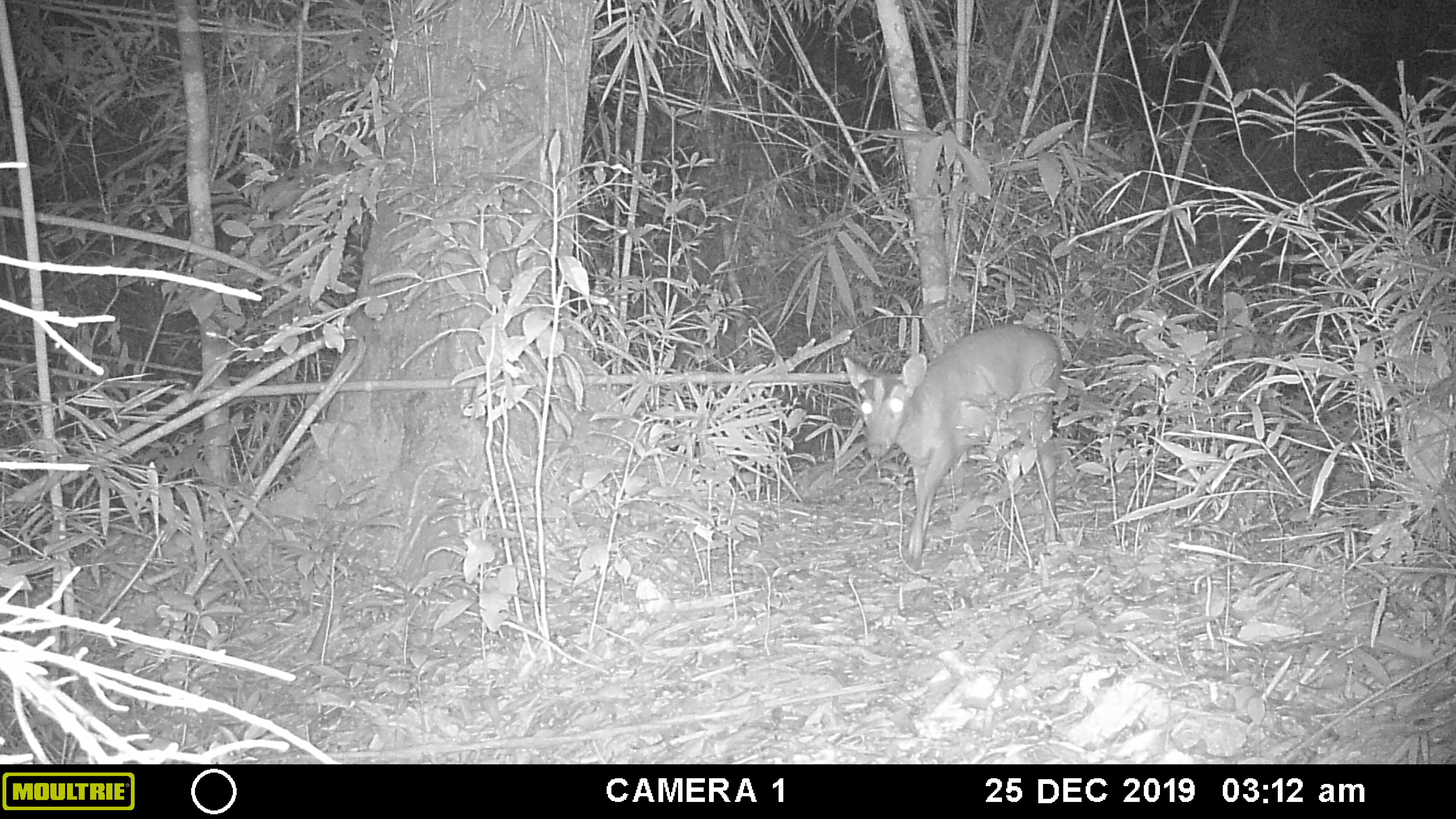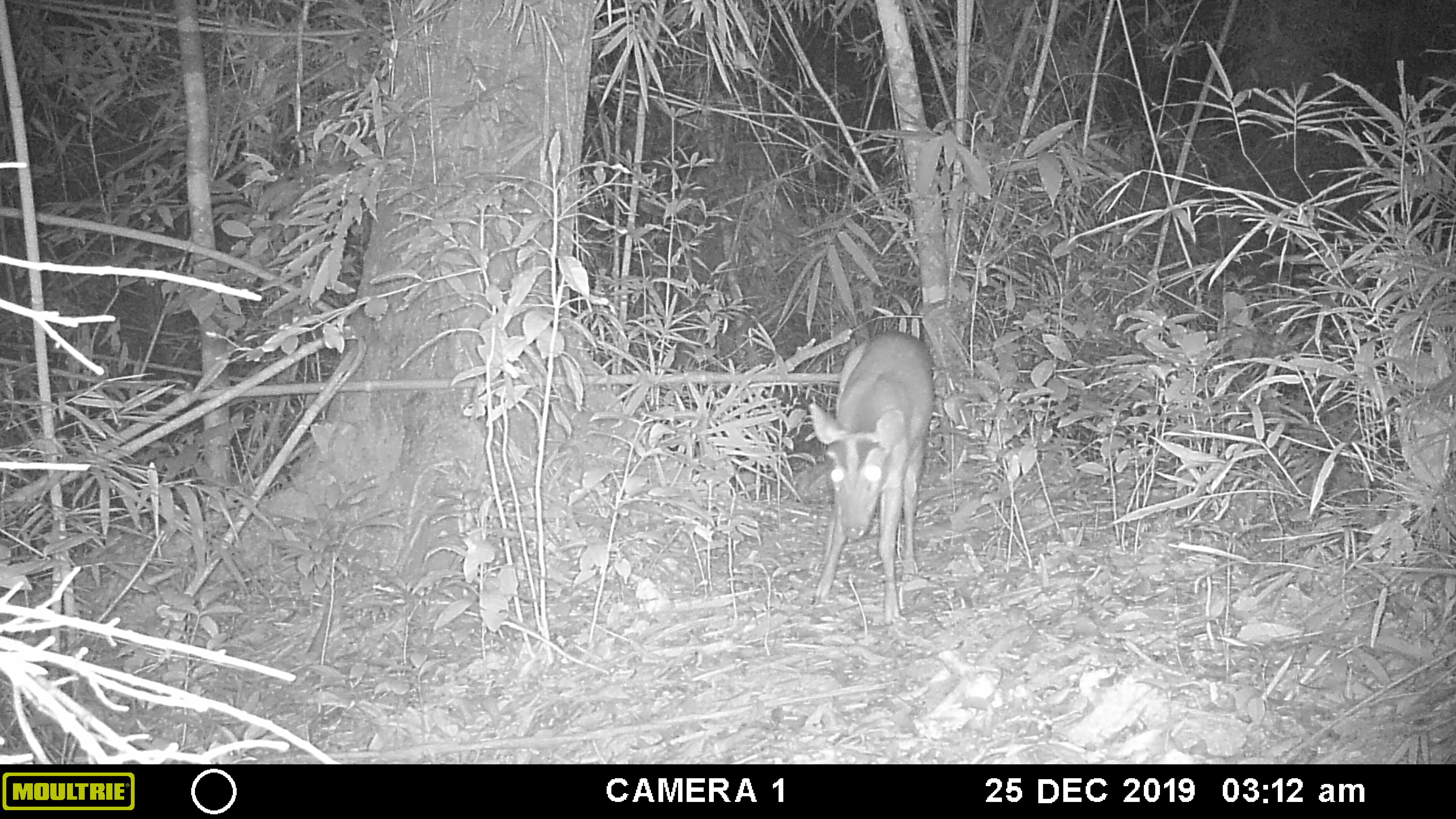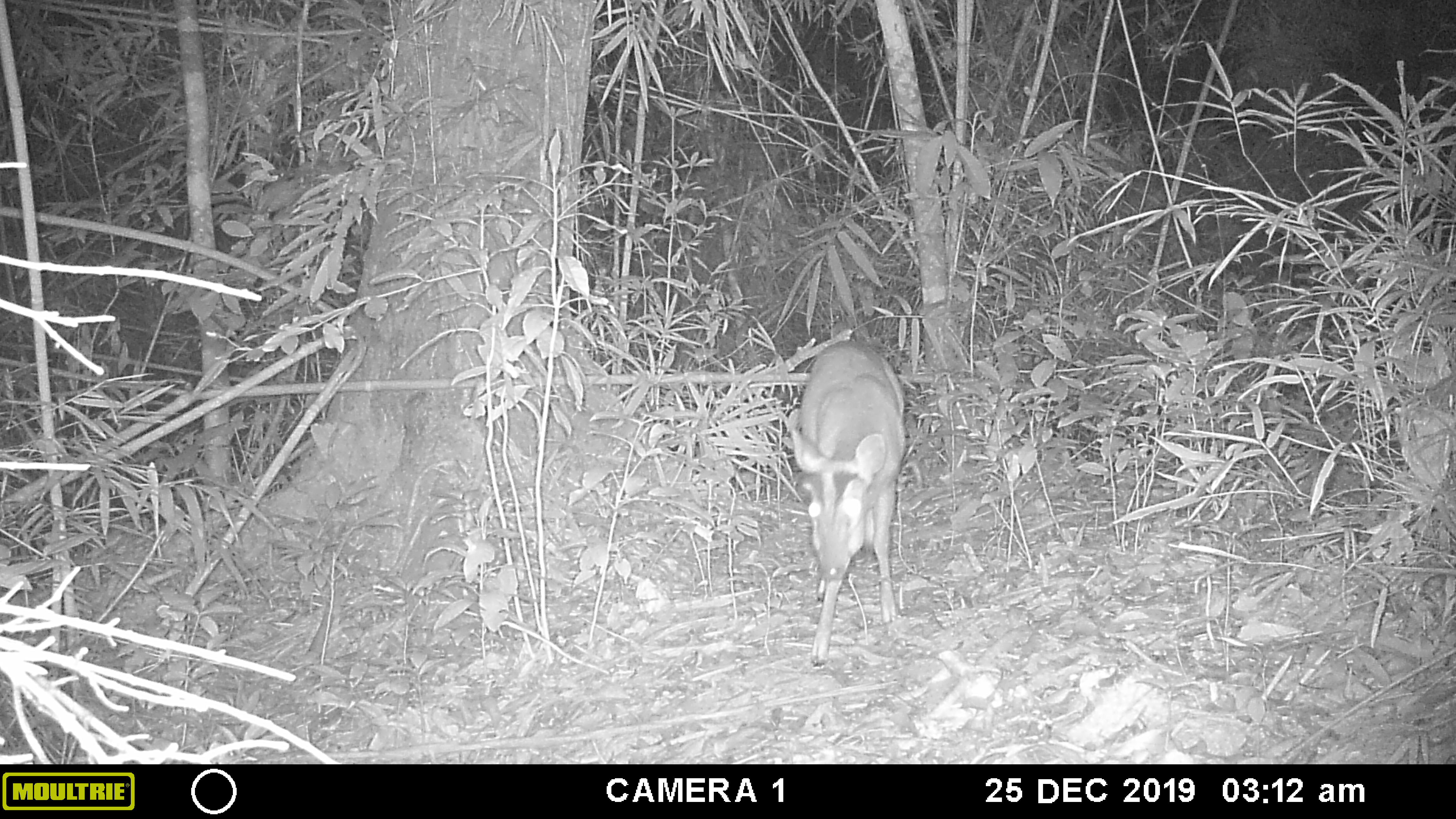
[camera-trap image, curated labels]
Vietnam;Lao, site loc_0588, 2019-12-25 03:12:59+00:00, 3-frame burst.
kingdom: Animalia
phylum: Chordata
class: Mammalia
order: Artiodactyla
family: Cervidae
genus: Muntiacus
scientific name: Muntiacus muntjak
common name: red muntjac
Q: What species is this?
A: Red muntjac (Muntiacus muntjak).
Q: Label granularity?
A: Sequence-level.